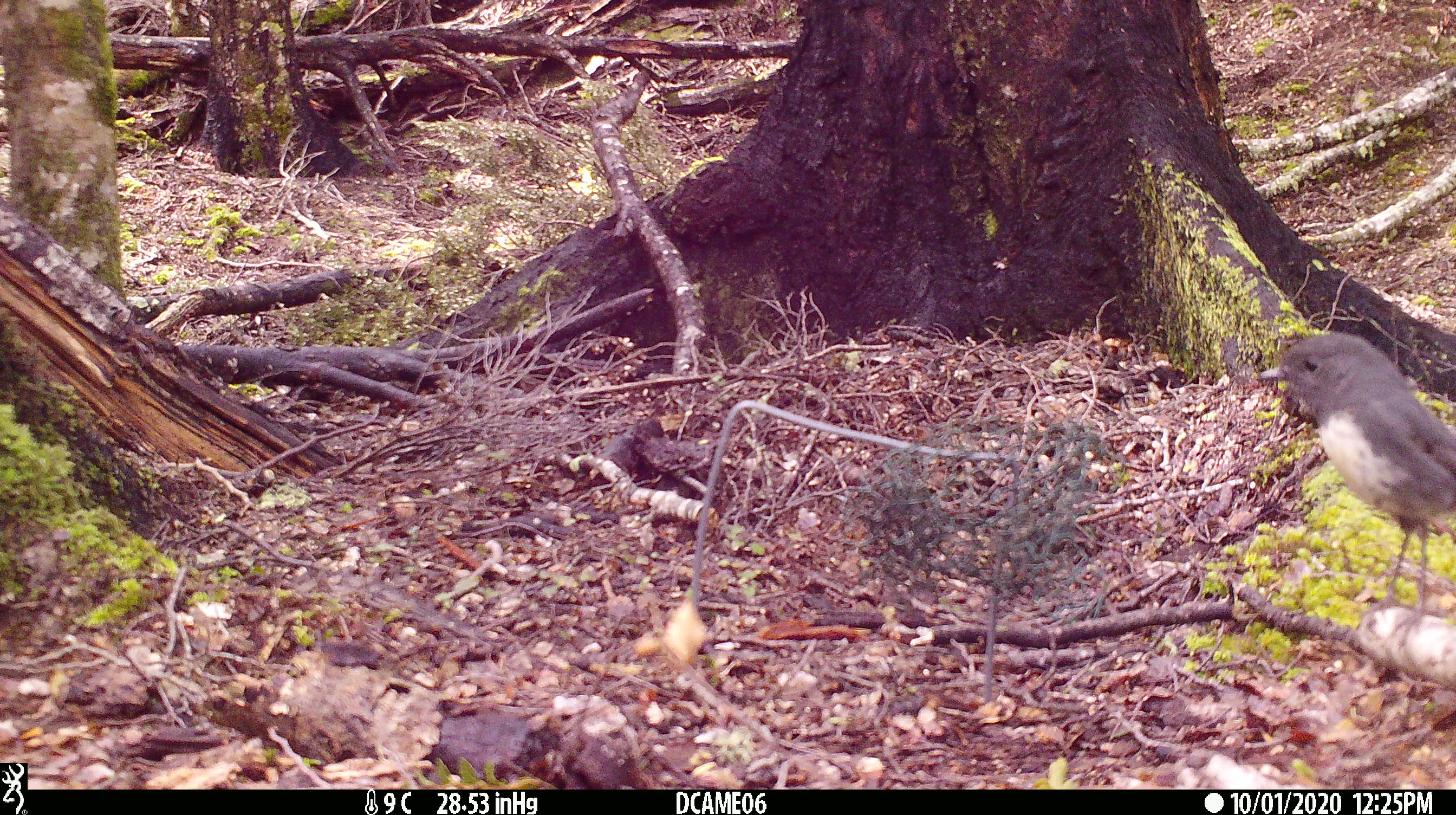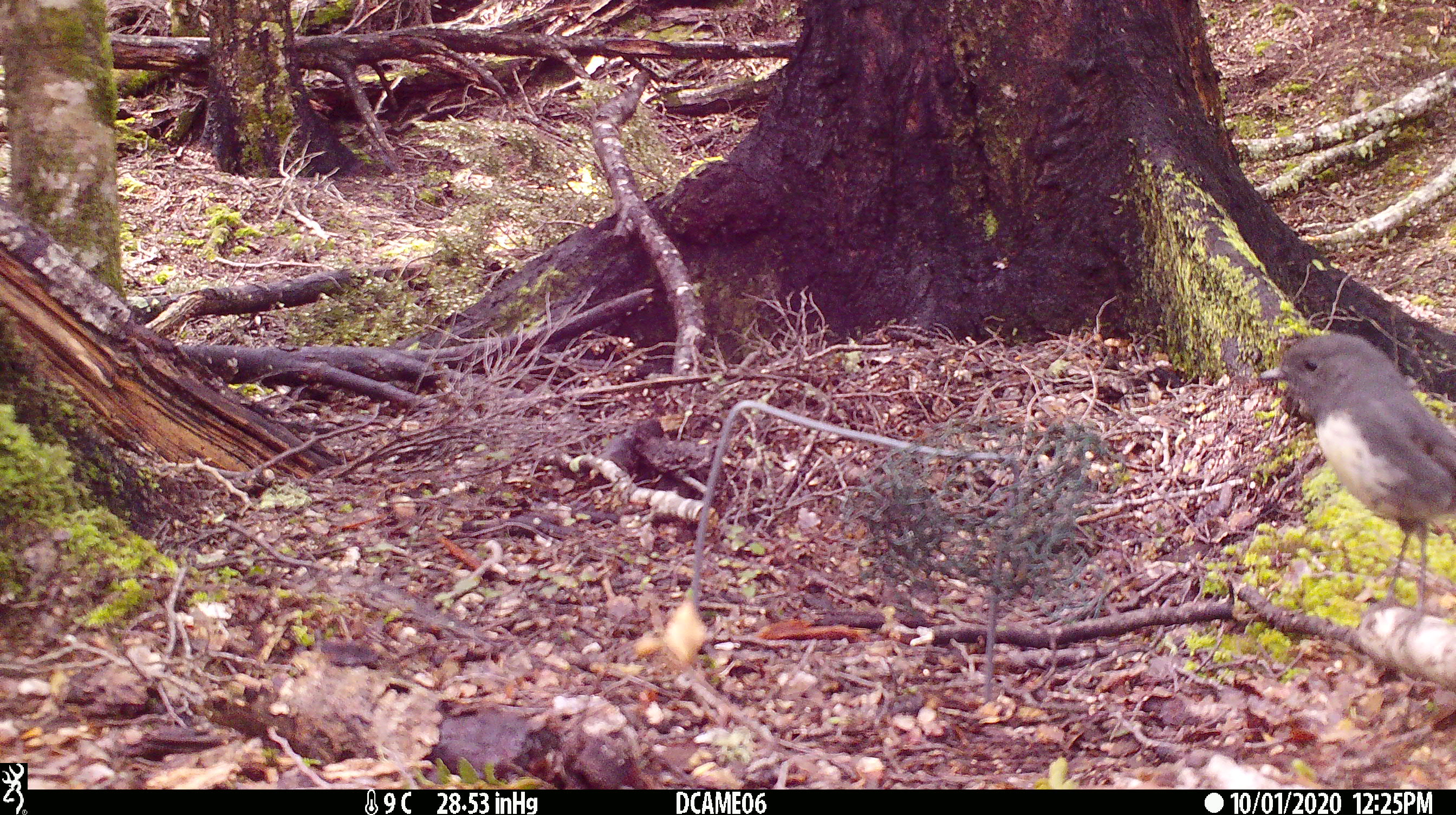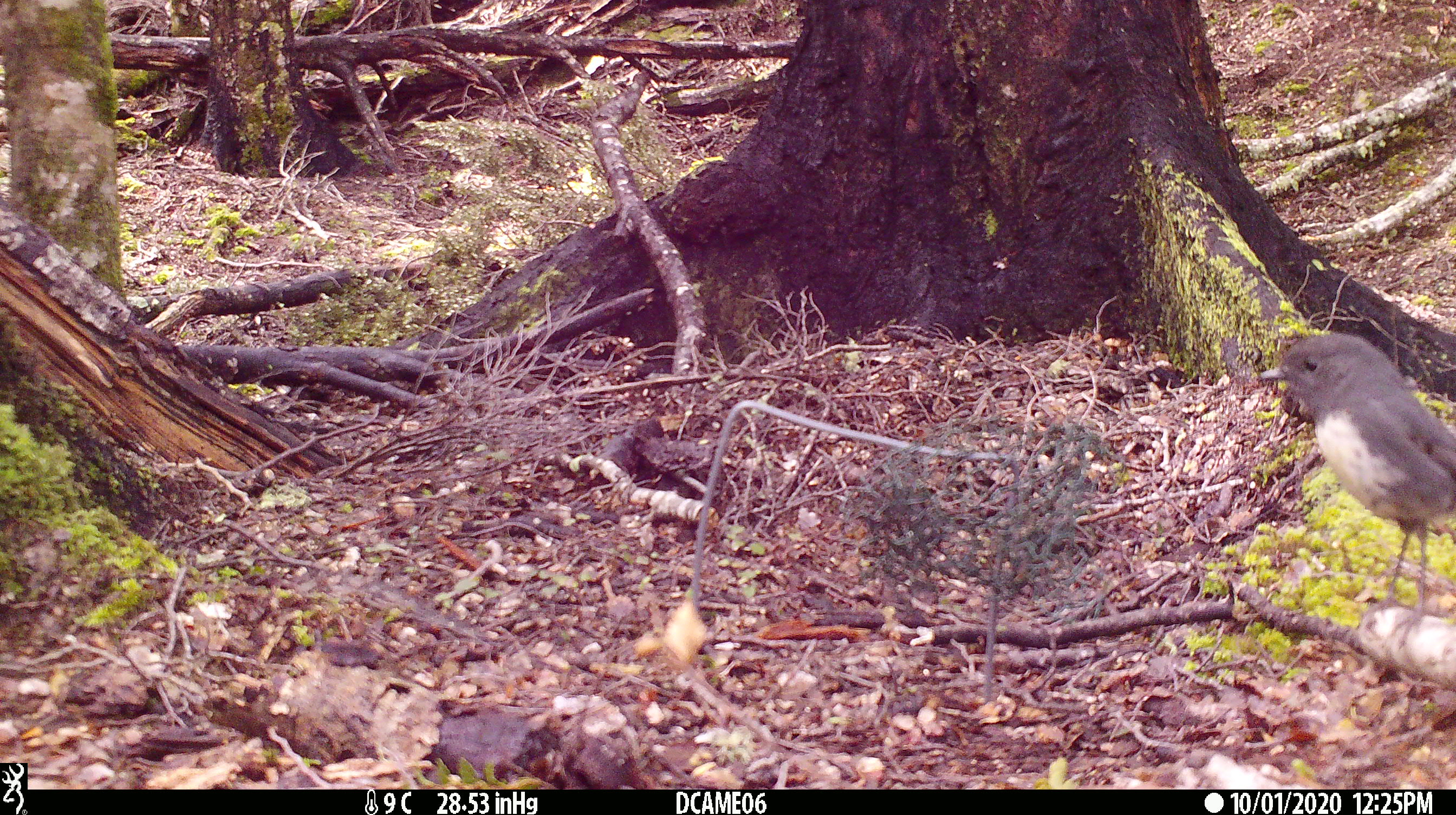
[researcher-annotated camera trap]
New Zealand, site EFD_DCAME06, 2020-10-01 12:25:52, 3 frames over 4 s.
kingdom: Animalia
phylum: Chordata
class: Aves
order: Passeriformes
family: Petroicidae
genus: Petroica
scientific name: Petroica australis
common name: new zealand robin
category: robin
Robin (new zealand robin) (Petroica australis).